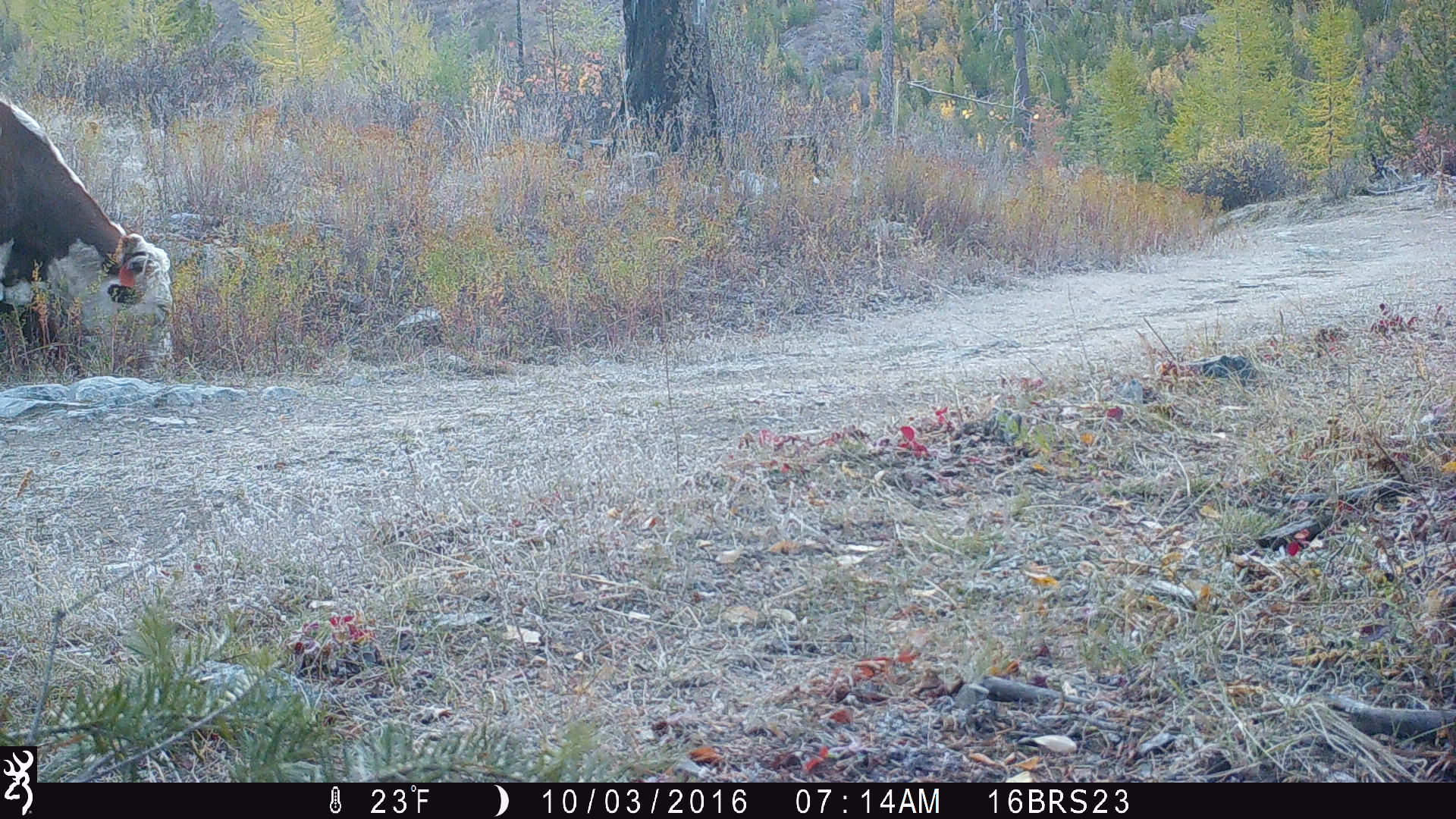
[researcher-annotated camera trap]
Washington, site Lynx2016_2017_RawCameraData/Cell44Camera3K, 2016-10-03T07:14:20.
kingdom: Animalia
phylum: Chordata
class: Mammalia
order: Artiodactyla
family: Bovidae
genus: Bos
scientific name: Bos taurus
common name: domestic cattle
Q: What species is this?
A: Domestic cattle (Bos taurus).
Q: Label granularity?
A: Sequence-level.